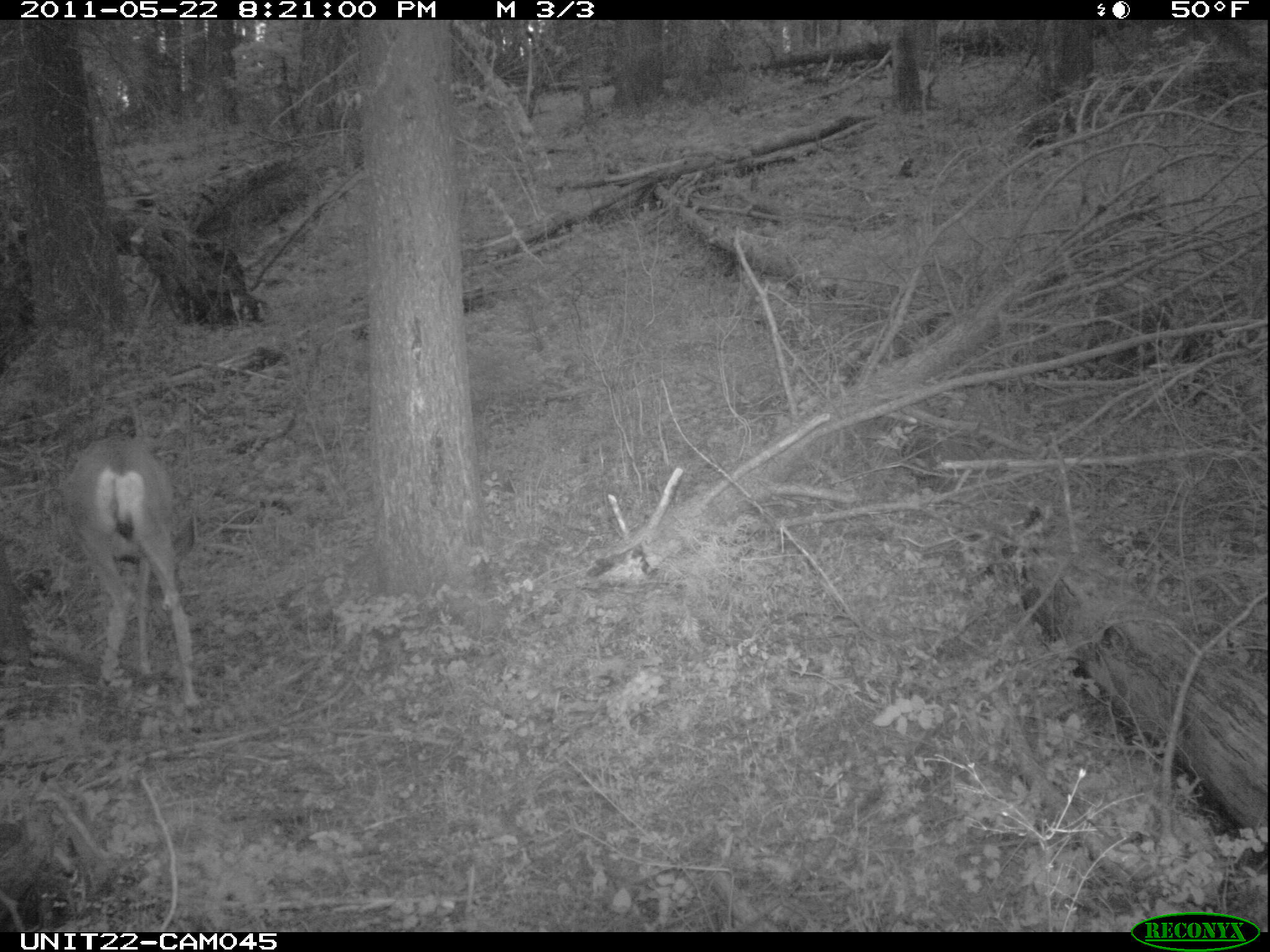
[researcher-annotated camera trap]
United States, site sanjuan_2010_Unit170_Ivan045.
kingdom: Animalia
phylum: Chordata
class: Mammalia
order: Artiodactyla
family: Cervidae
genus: Odocoileus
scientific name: Odocoileus hemionus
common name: mule deer